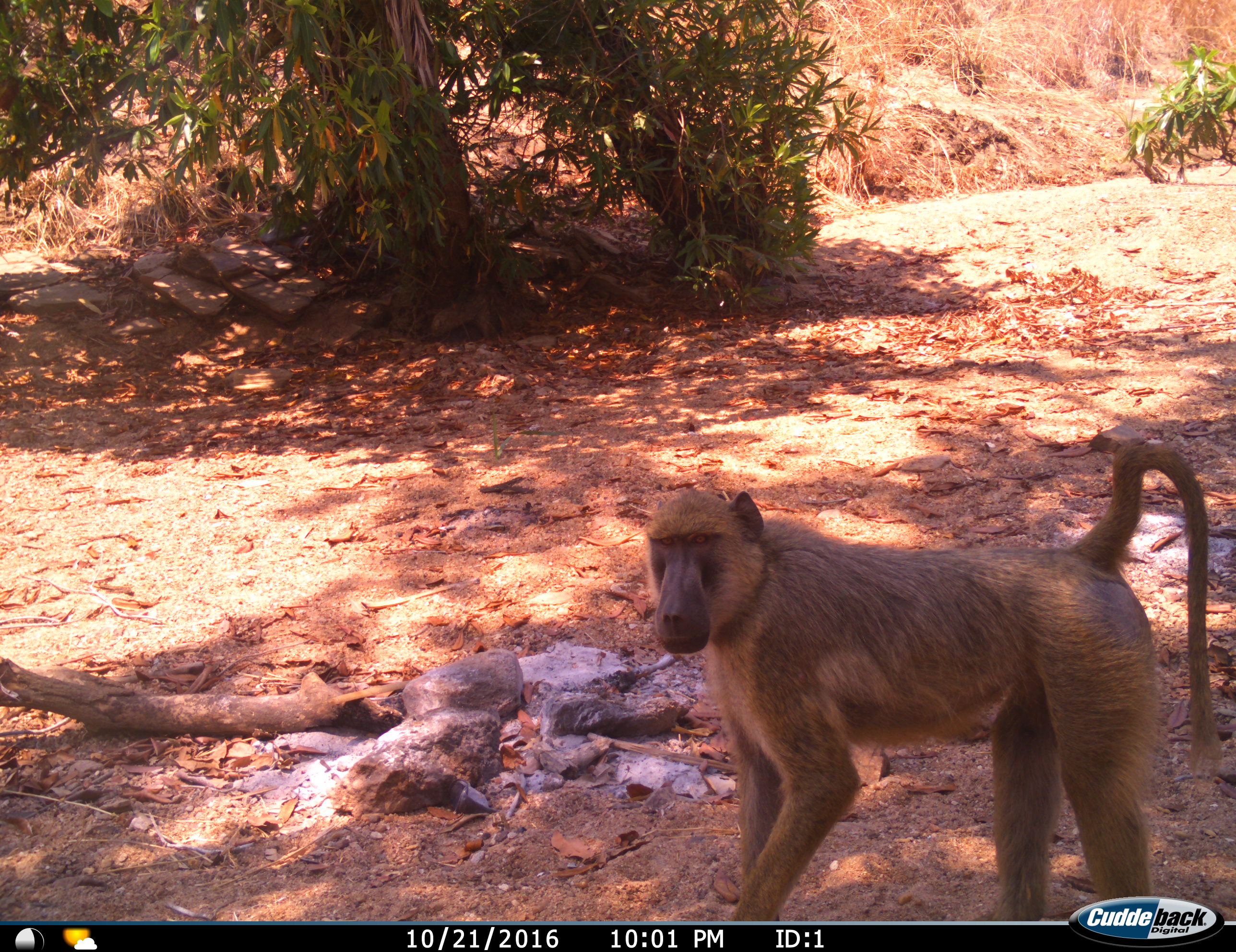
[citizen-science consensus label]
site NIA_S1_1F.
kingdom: Animalia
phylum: Chordata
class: Mammalia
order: Primates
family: Cercopithecidae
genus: Papio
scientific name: Papio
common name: baboon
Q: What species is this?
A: Baboon (Papio).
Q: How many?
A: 1.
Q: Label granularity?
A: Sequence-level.